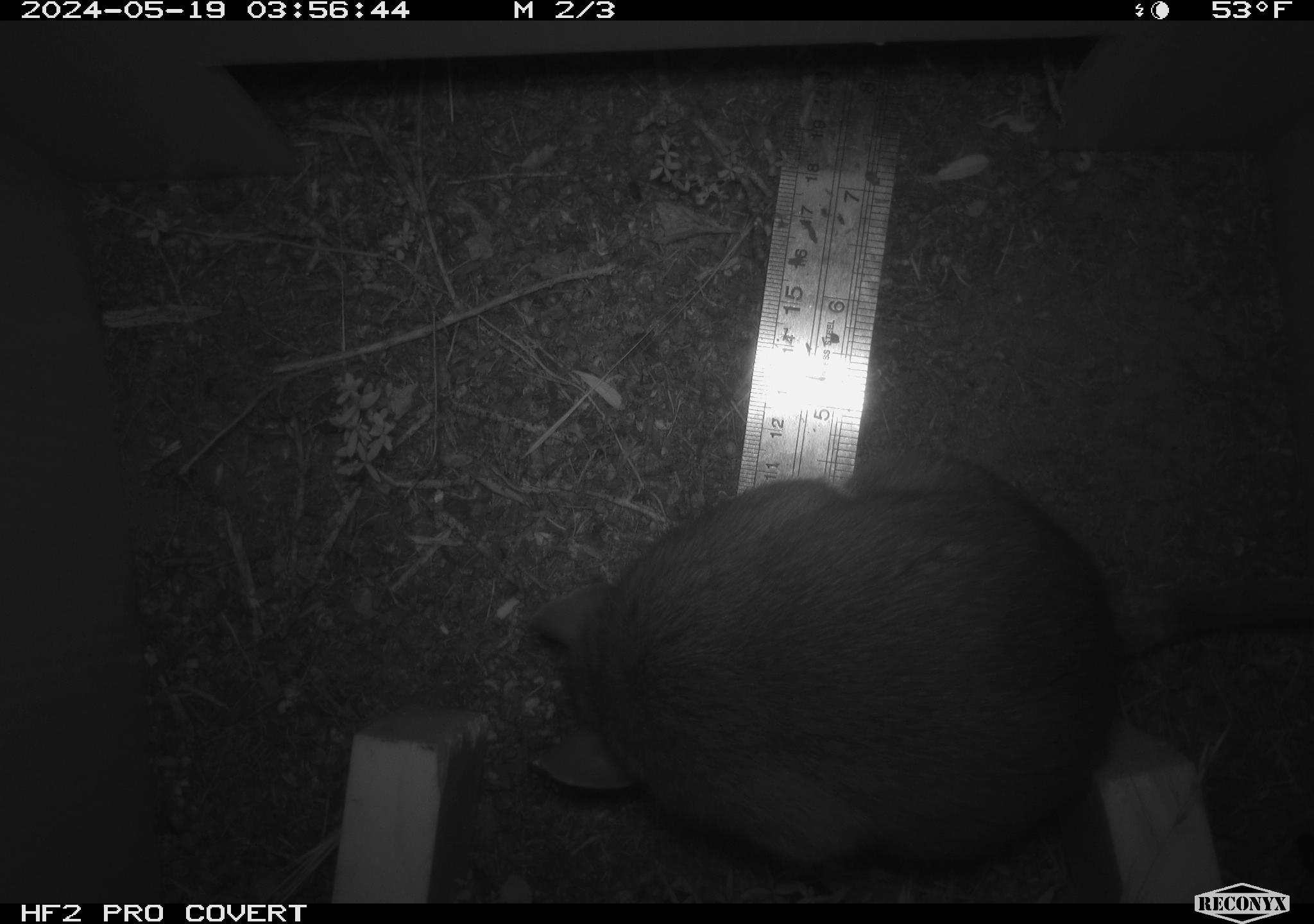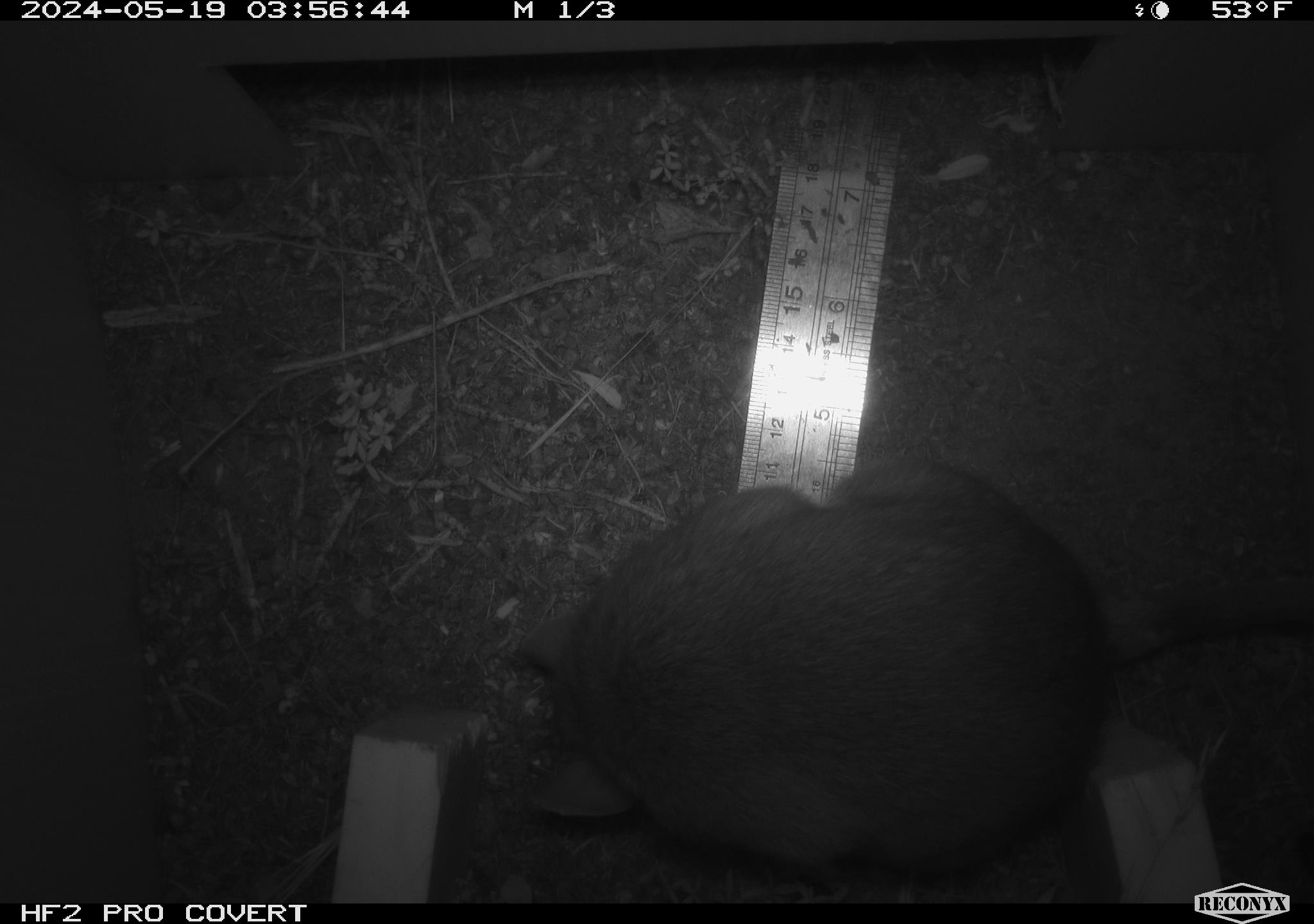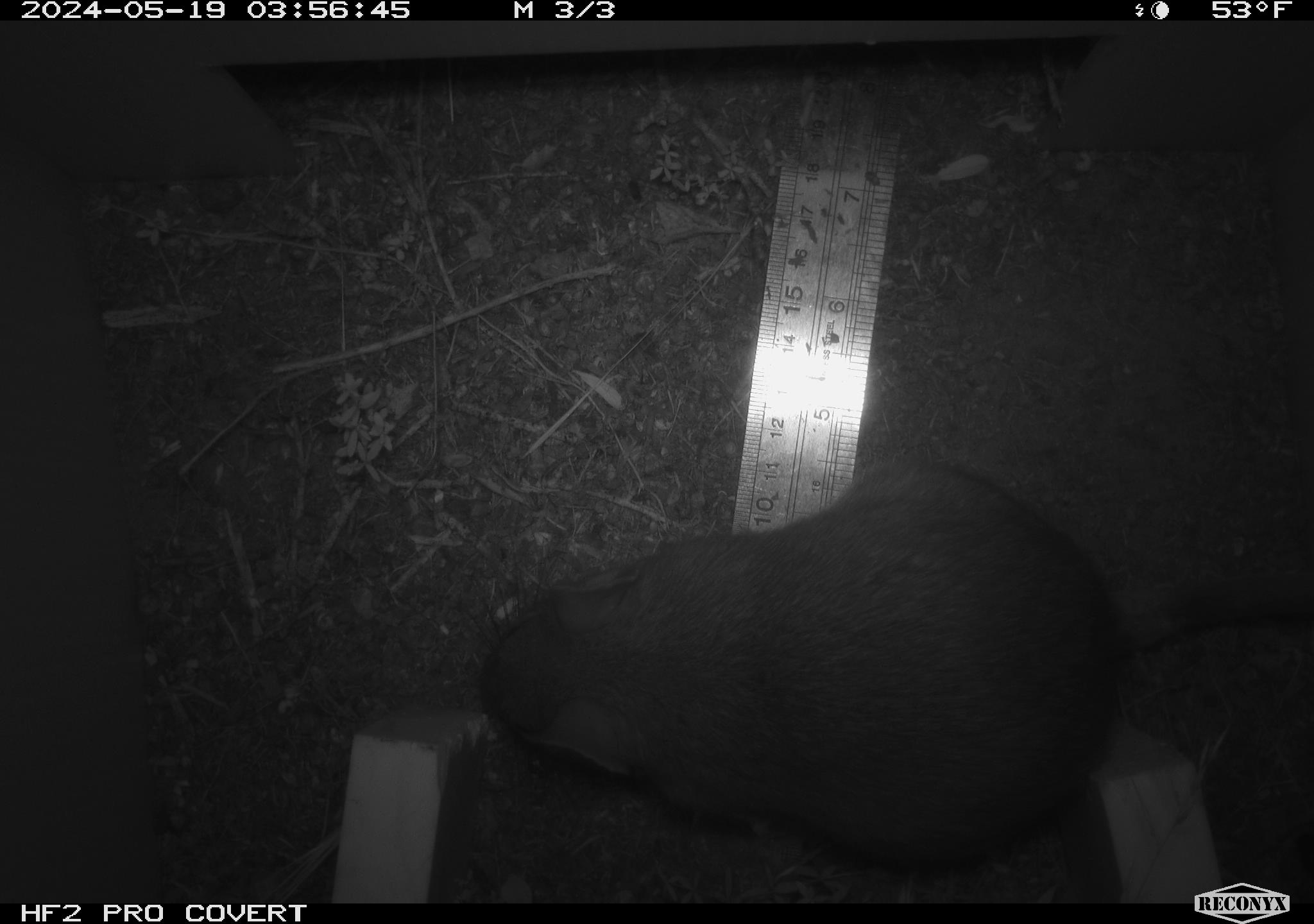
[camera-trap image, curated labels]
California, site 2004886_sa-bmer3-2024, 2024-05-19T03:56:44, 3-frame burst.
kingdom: Animalia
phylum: Chordata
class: Mammalia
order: Rodentia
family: Muridae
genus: Rattus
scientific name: Rattus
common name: rat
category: rattus species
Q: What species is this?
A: Rattus species (rat) (Rattus).